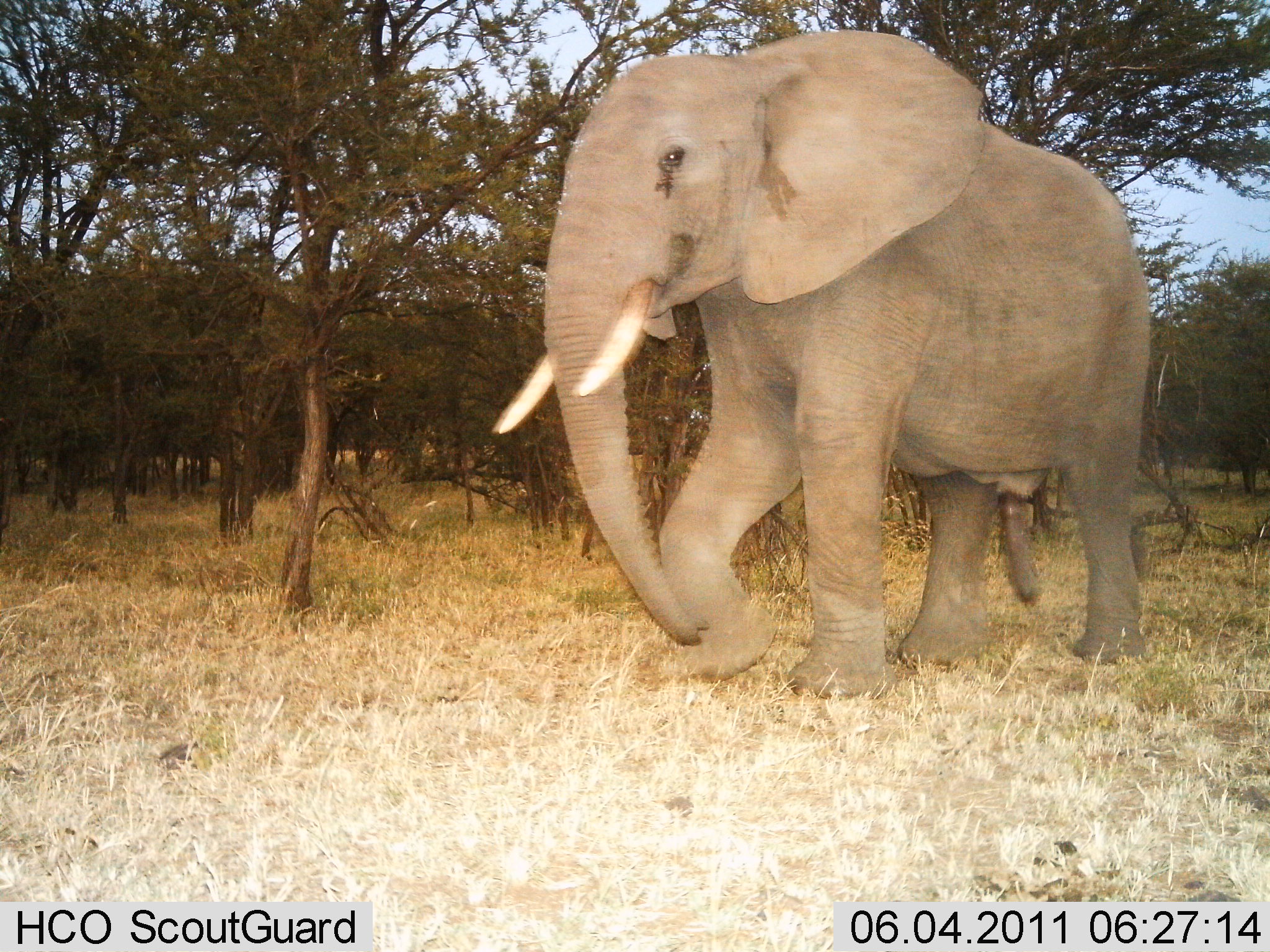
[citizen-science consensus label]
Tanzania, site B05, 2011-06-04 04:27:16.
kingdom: Animalia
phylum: Chordata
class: Mammalia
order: Proboscidea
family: Elephantidae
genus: Loxodonta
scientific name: Loxodonta africana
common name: african bush elephant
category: elephant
Elephant (african bush elephant) (Loxodonta africana), count 1. Behavior (volunteer vote fractions): standing 20%, resting 0%, moving 80%, interacting 10%. Young present (vote fraction): 0%. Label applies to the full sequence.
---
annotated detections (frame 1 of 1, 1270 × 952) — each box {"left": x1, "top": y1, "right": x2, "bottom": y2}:
animal: {"left": 486, "top": 27, "right": 1155, "bottom": 701}